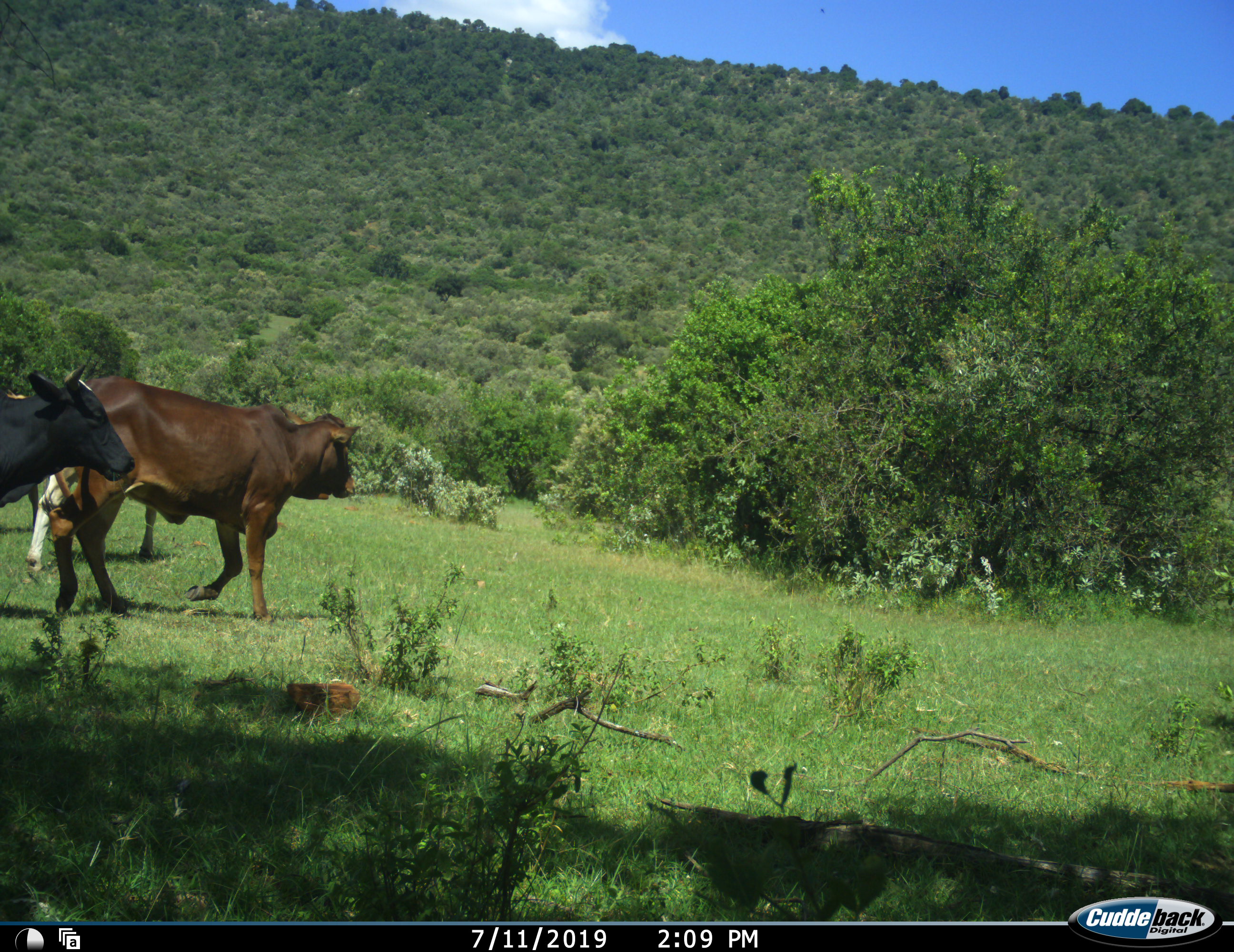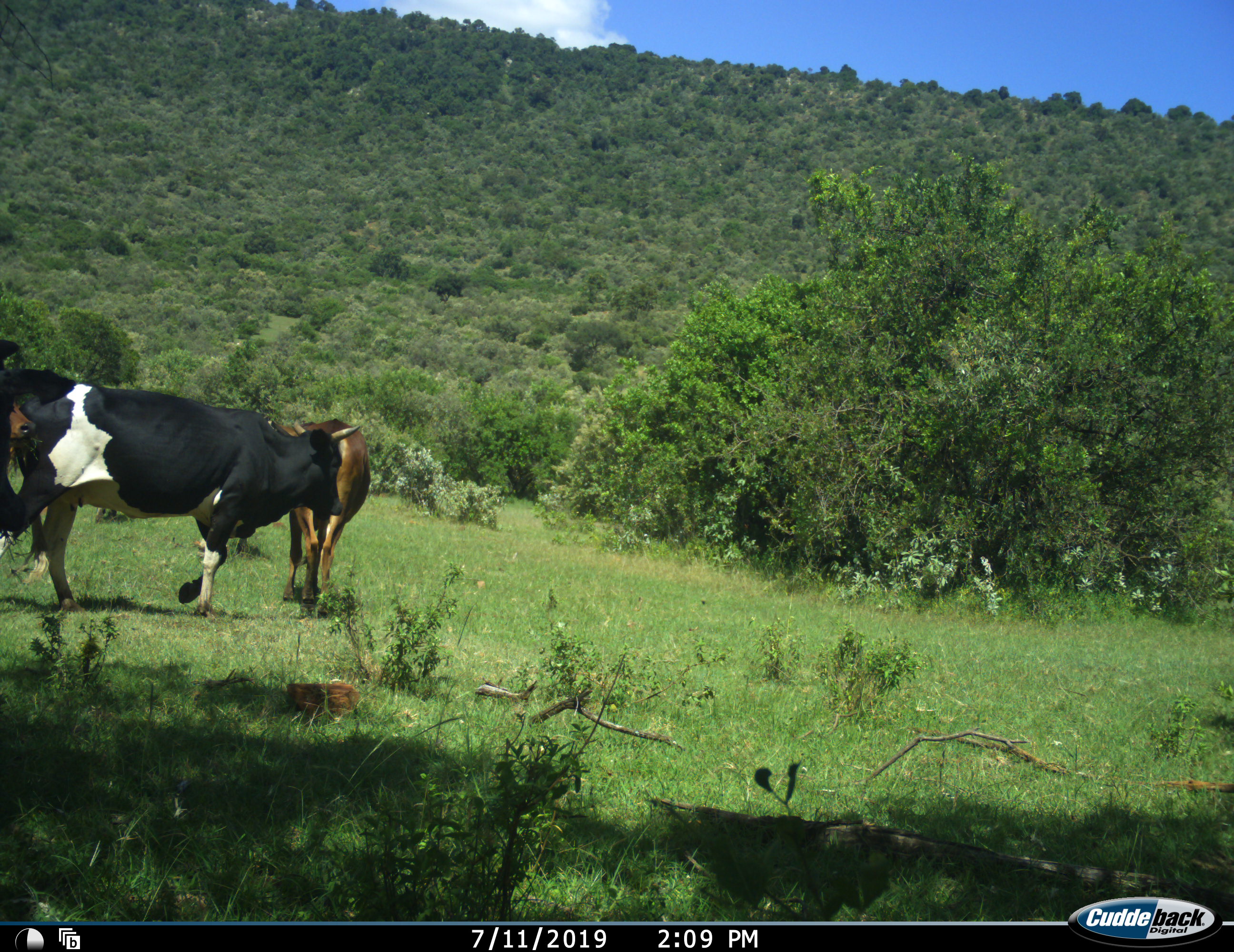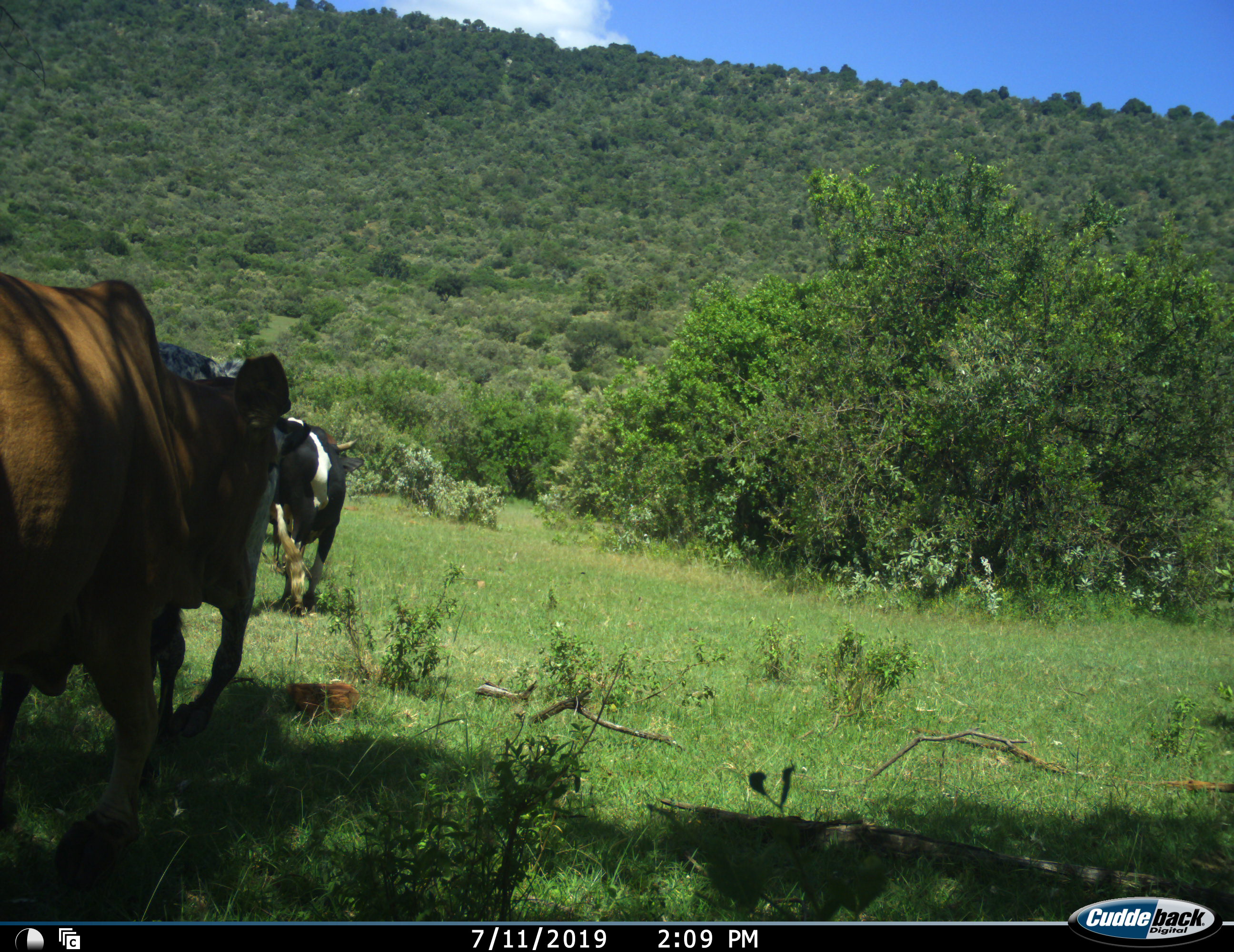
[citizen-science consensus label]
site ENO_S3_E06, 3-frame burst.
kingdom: Animalia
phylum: Chordata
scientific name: Vertebrata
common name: domestic animal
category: domesticanimal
Domesticanimal (domestic animal) (Vertebrata), count 5. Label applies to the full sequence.